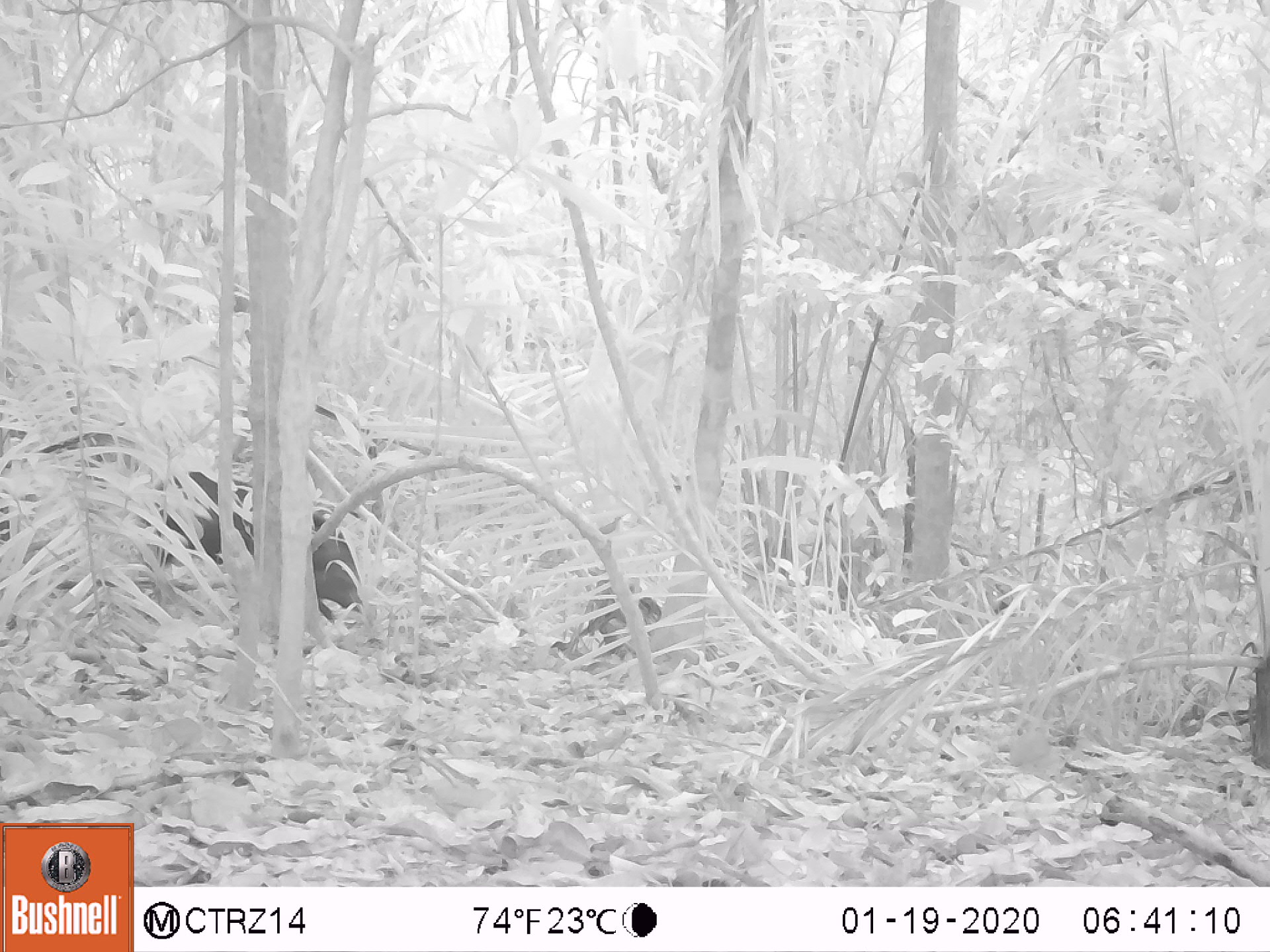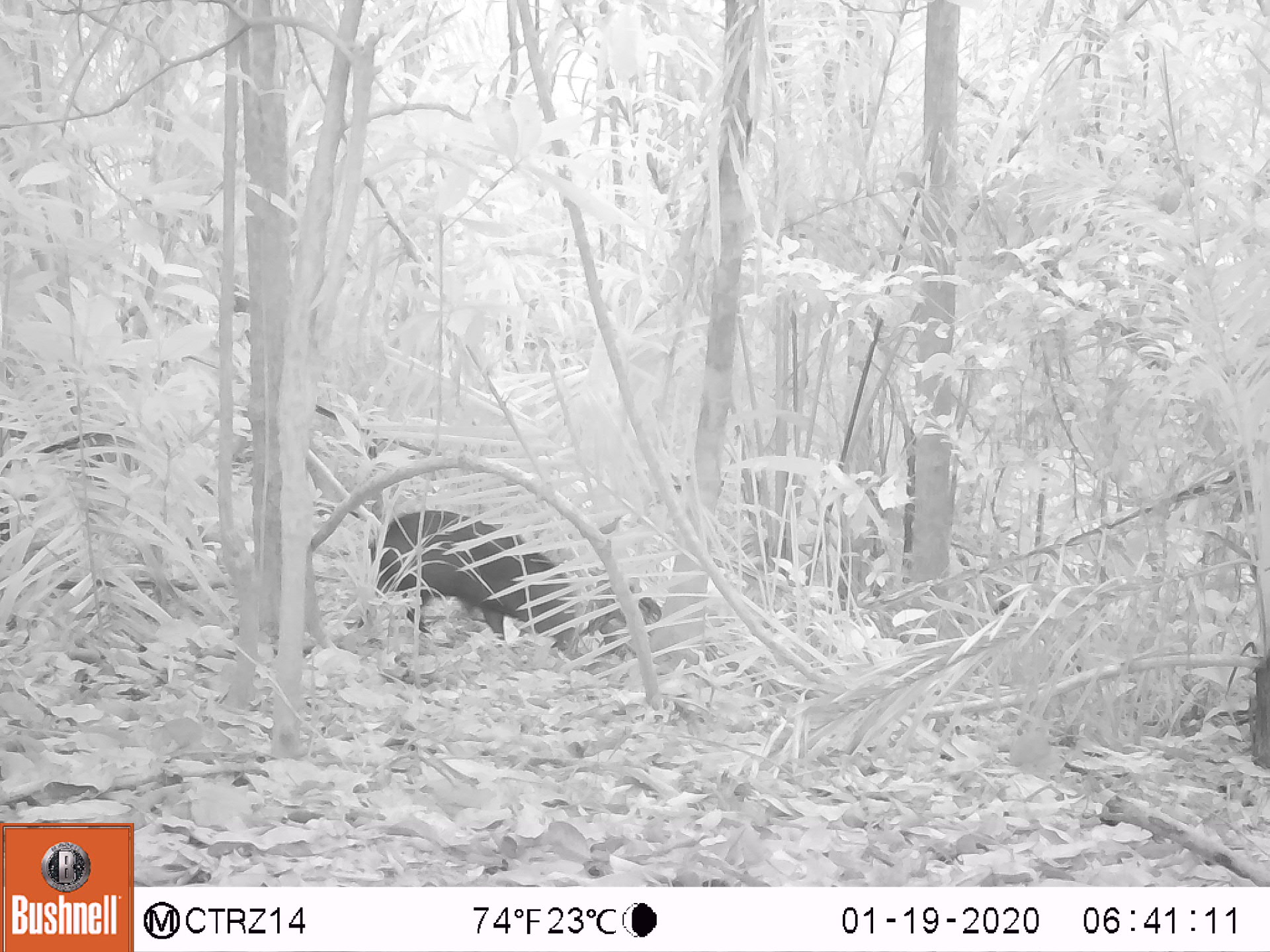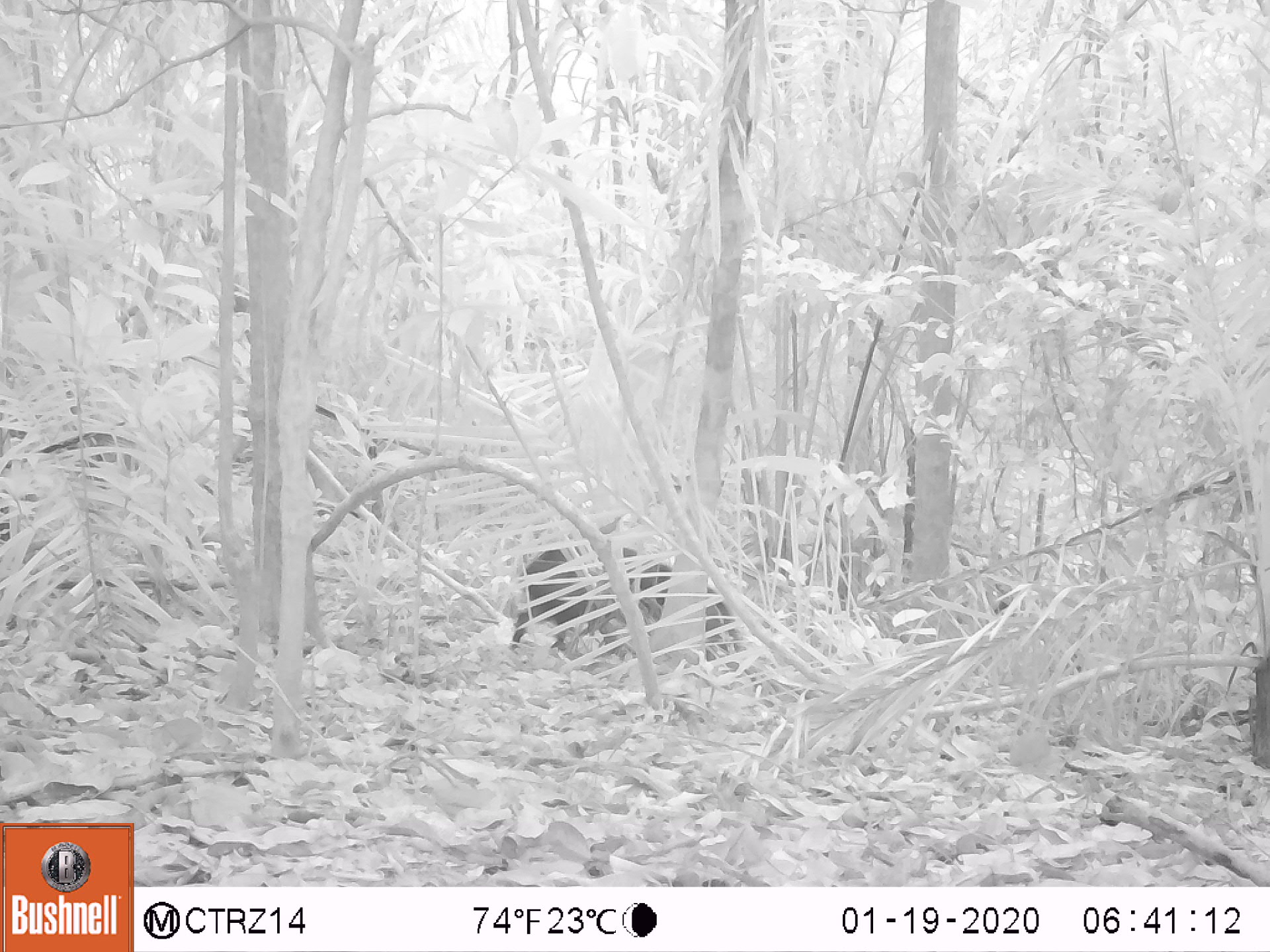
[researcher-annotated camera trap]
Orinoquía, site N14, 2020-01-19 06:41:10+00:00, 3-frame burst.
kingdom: Animalia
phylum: Chordata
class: Mammalia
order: Artiodactyla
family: Tayassuidae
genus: Pecari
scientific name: Pecari tajacu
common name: collared peccary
Collared peccary (Pecari tajacu).